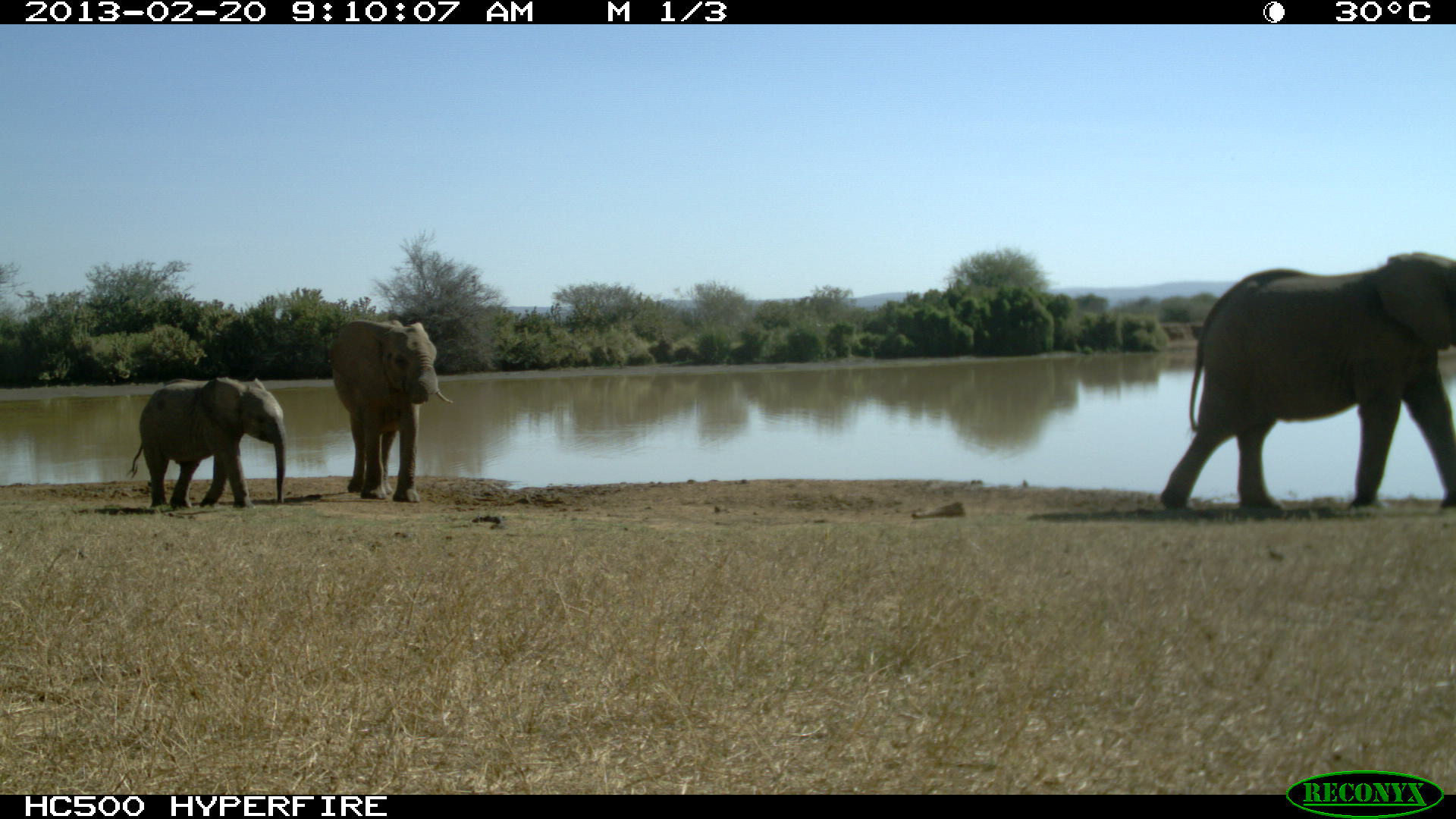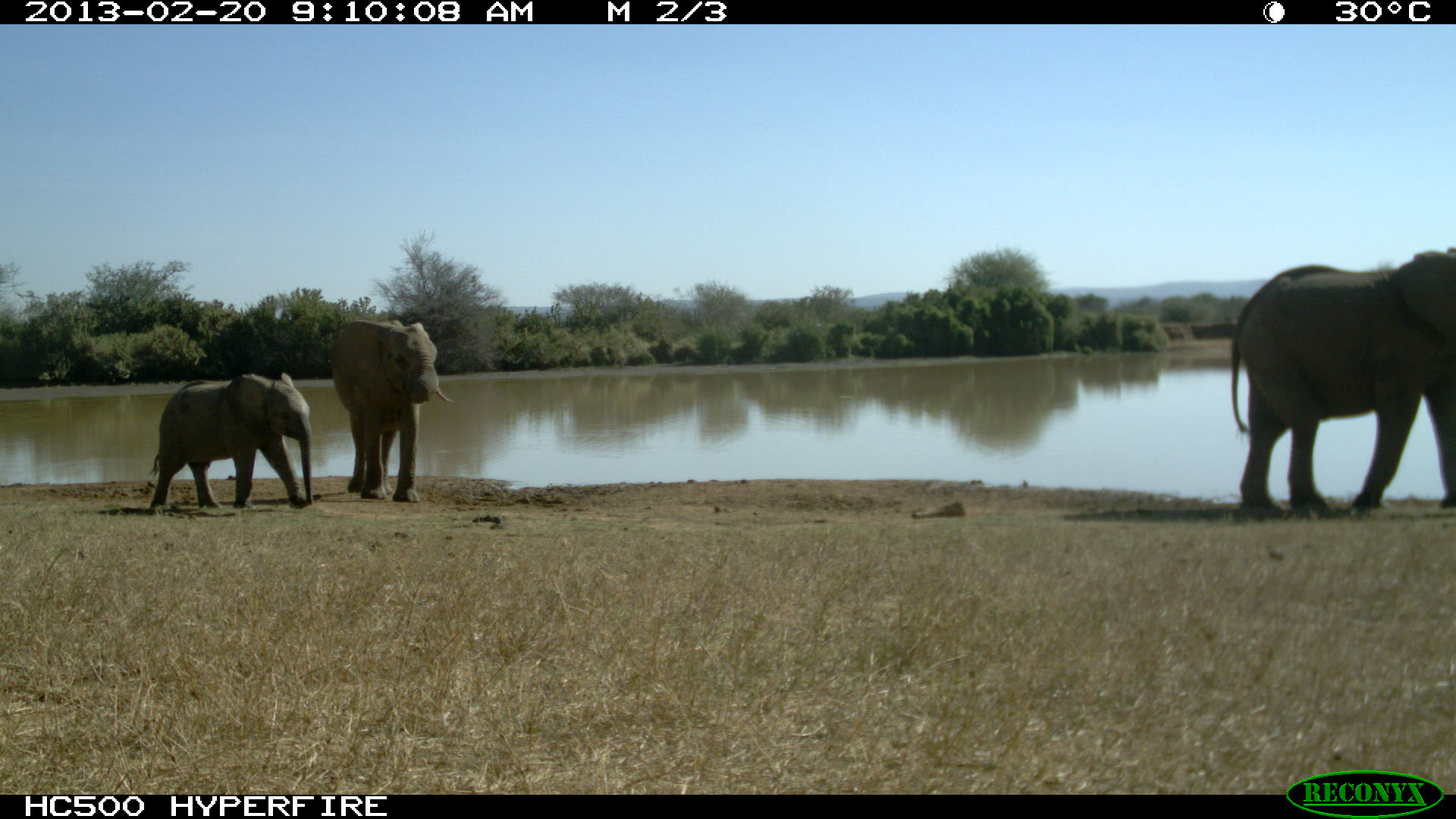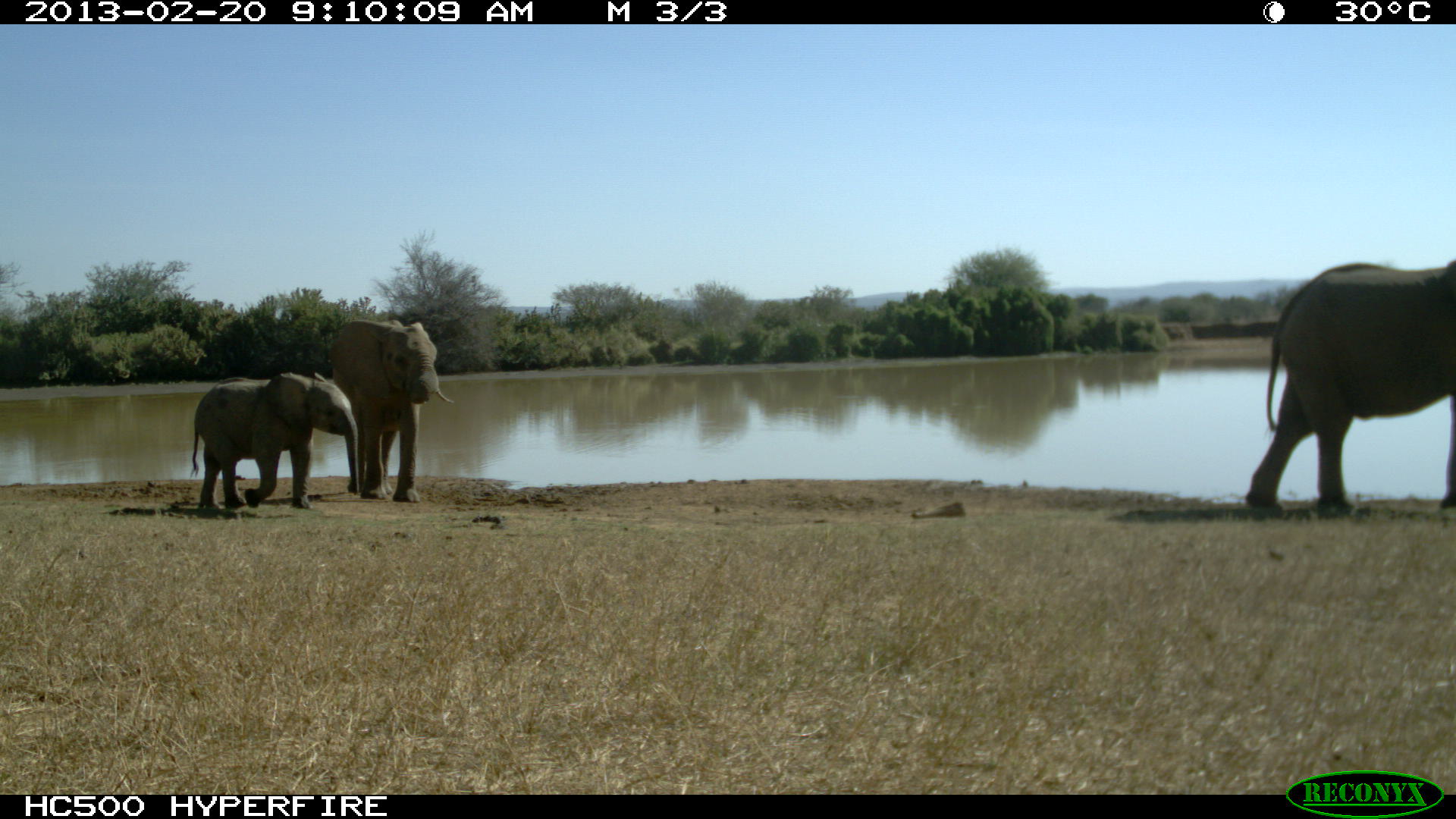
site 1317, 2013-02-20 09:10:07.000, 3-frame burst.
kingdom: Animalia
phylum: Chordata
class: Mammalia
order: Proboscidea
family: Elephantidae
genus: Loxodonta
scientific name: Loxodonta africana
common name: african bush elephant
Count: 3.